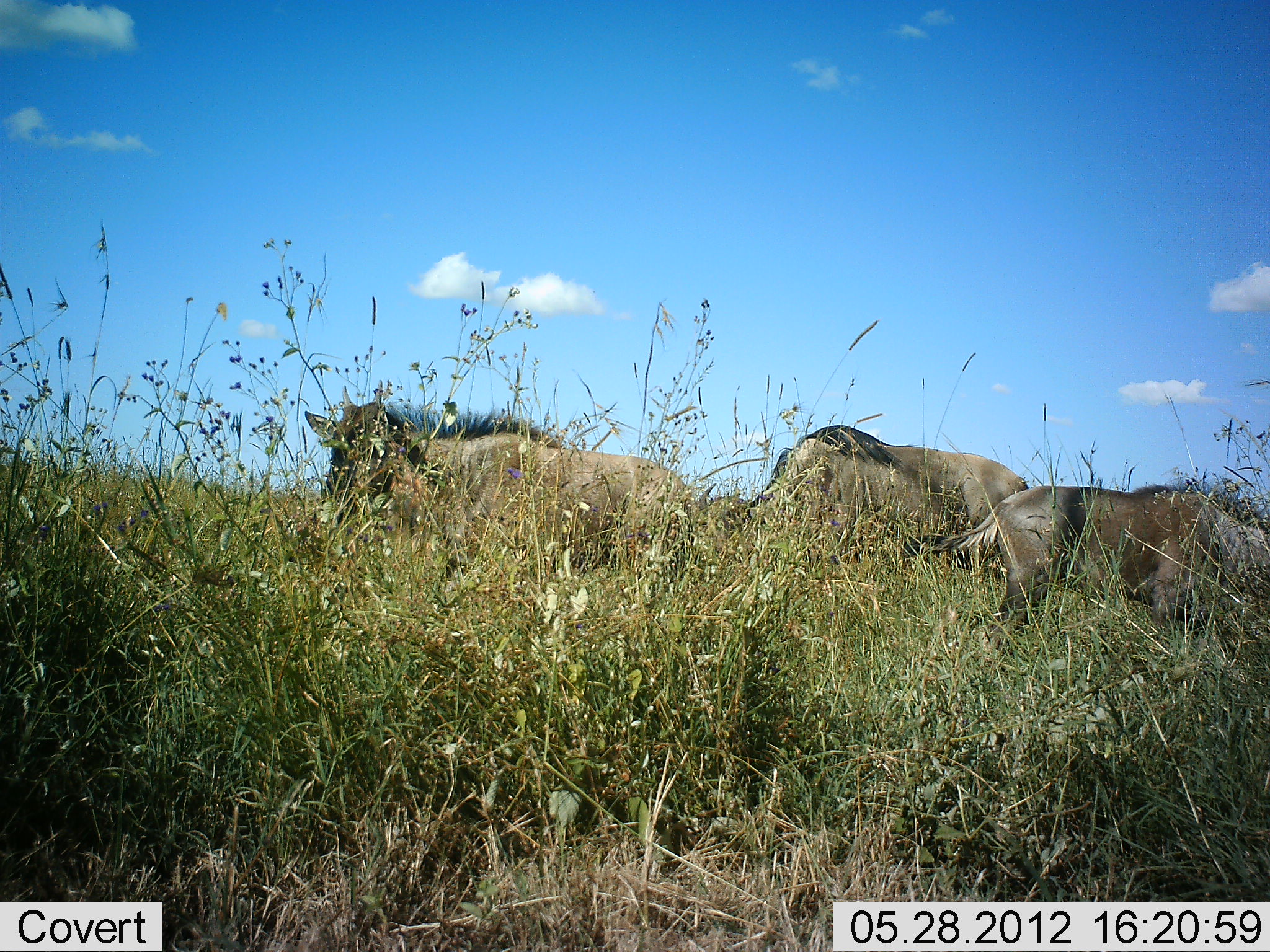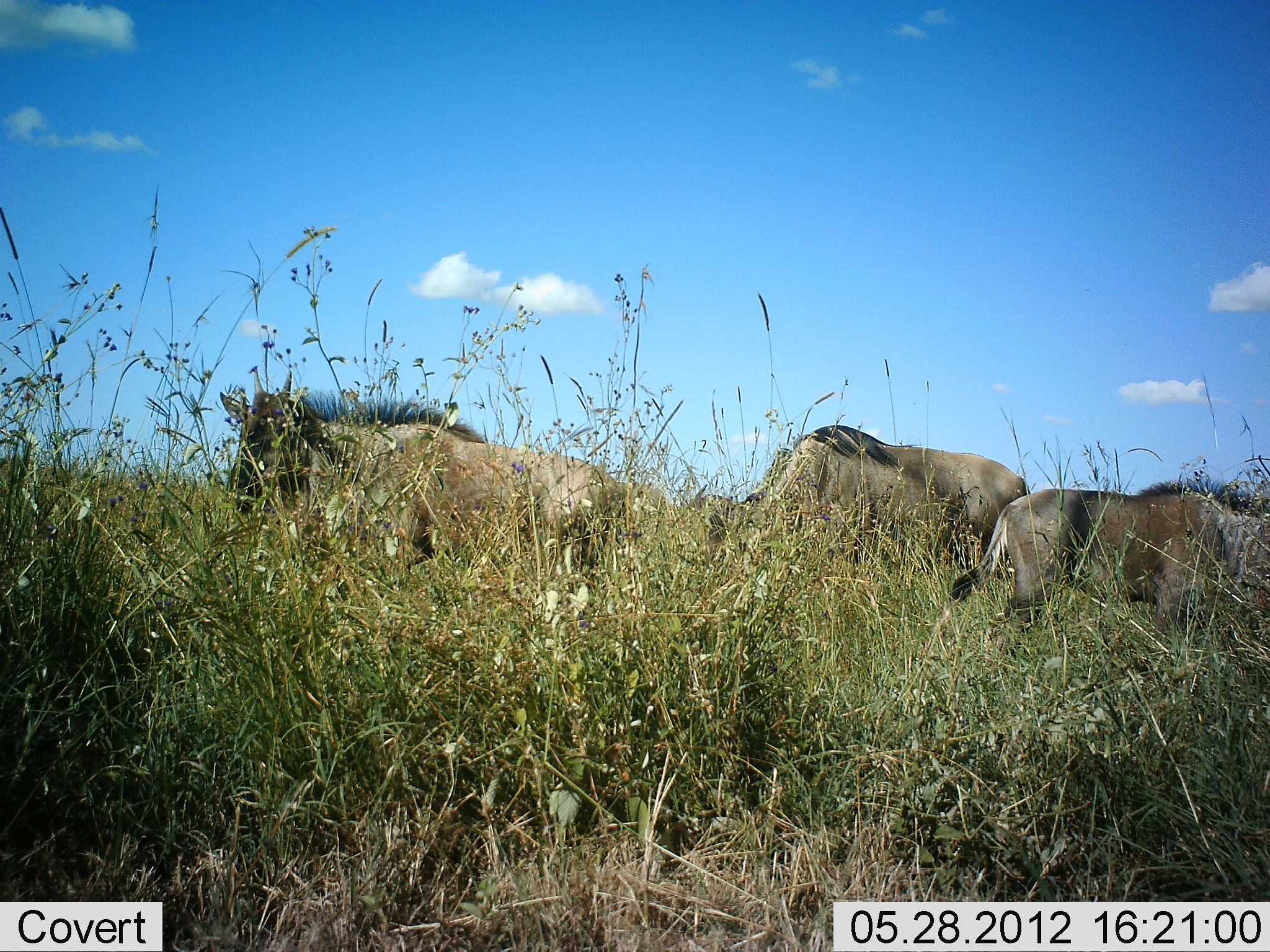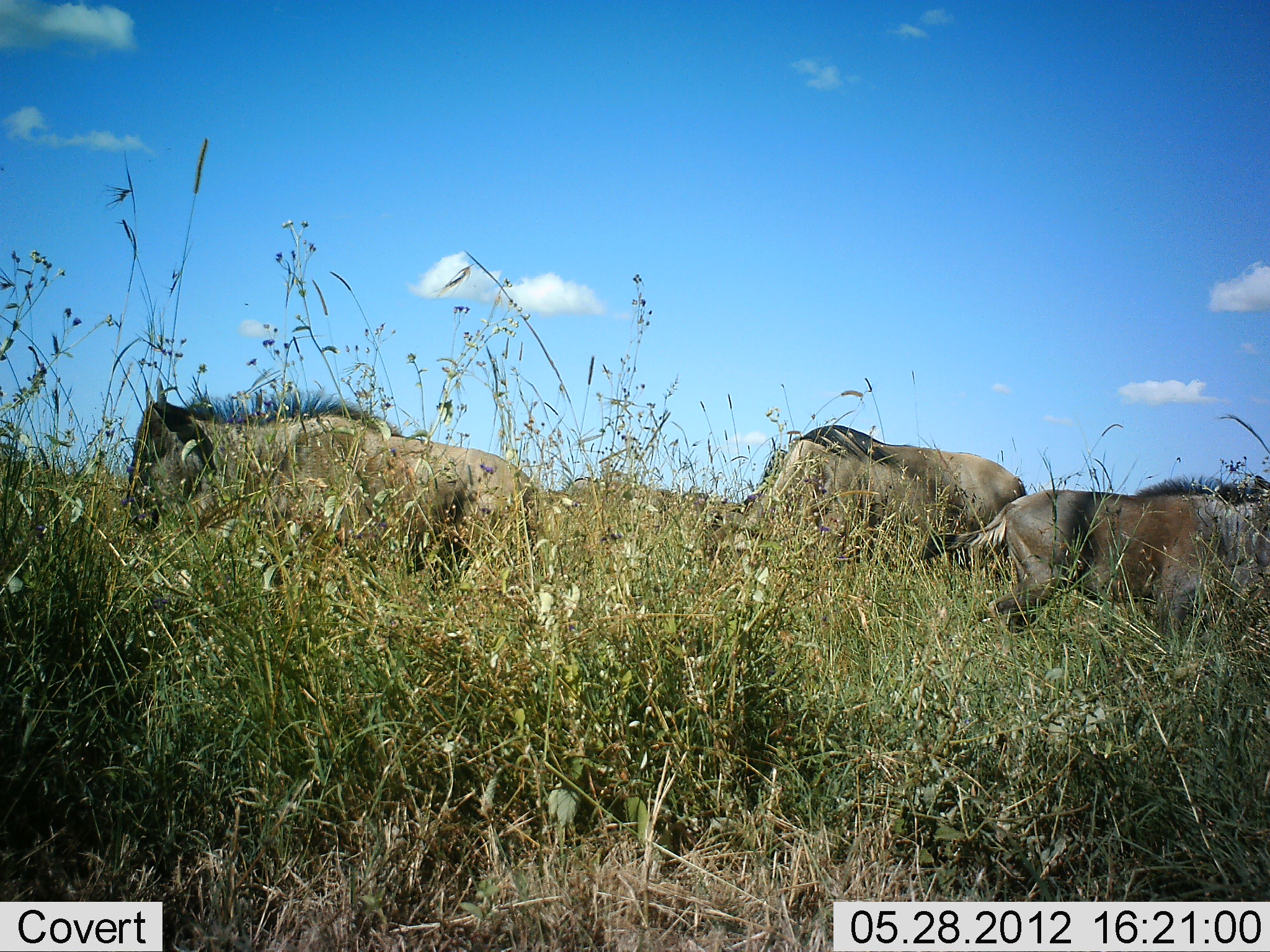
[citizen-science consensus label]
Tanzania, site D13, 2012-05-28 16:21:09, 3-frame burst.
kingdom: Animalia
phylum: Chordata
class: Mammalia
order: Artiodactyla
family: Bovidae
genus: Connochaetes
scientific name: Connochaetes taurinus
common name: blue wildebeest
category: wildebeest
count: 3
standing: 30%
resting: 0%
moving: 60%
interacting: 0%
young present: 20%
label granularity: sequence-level